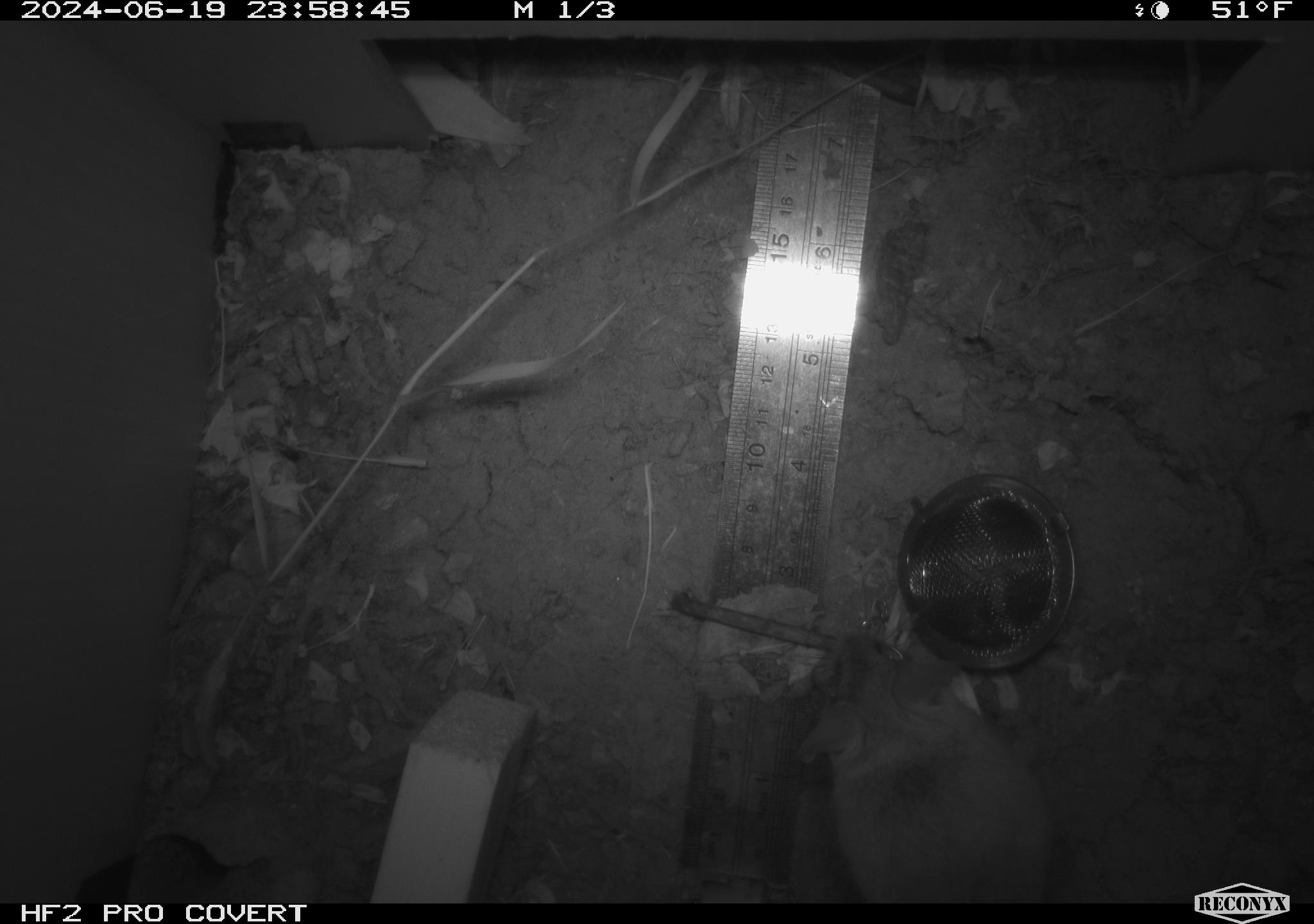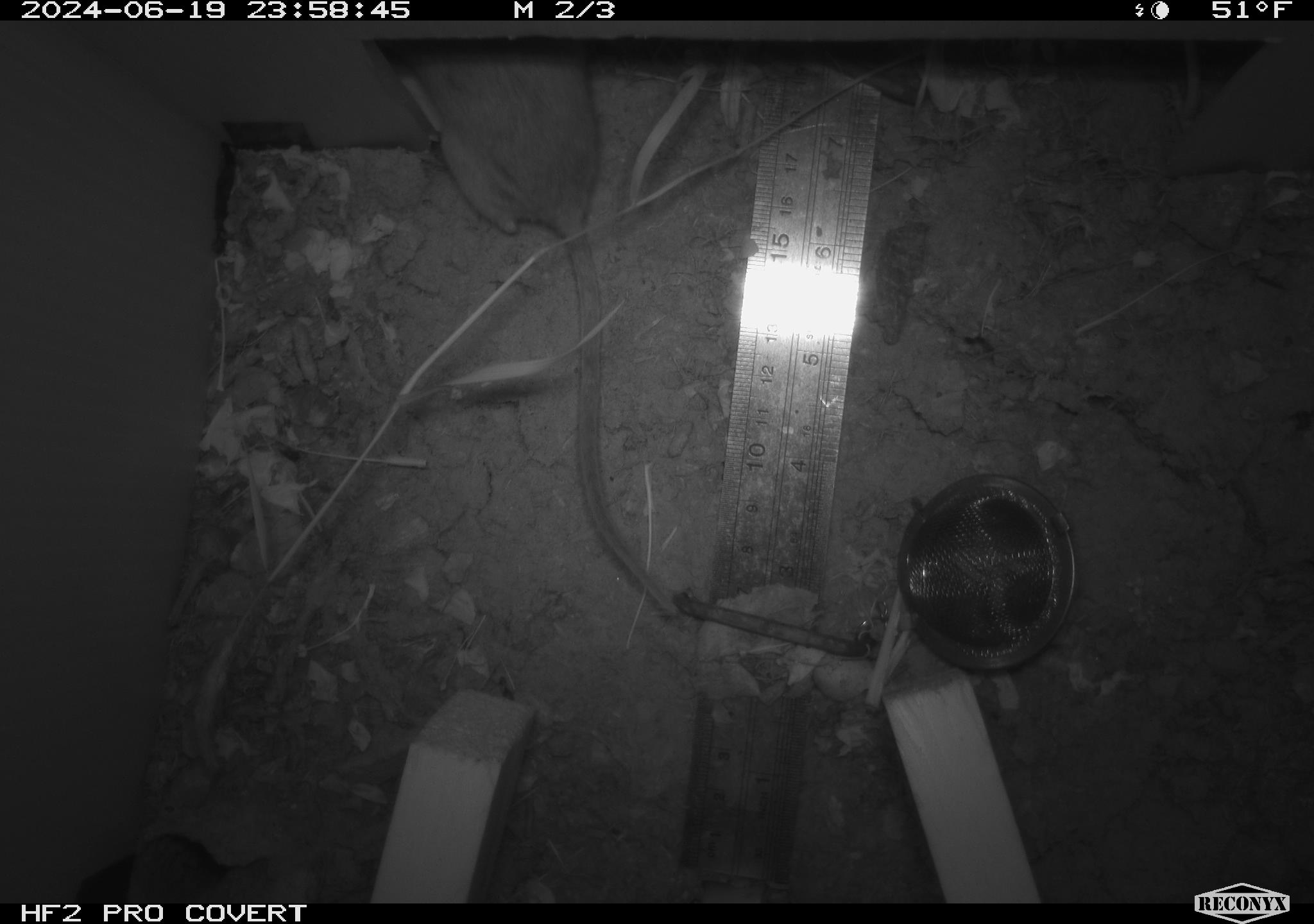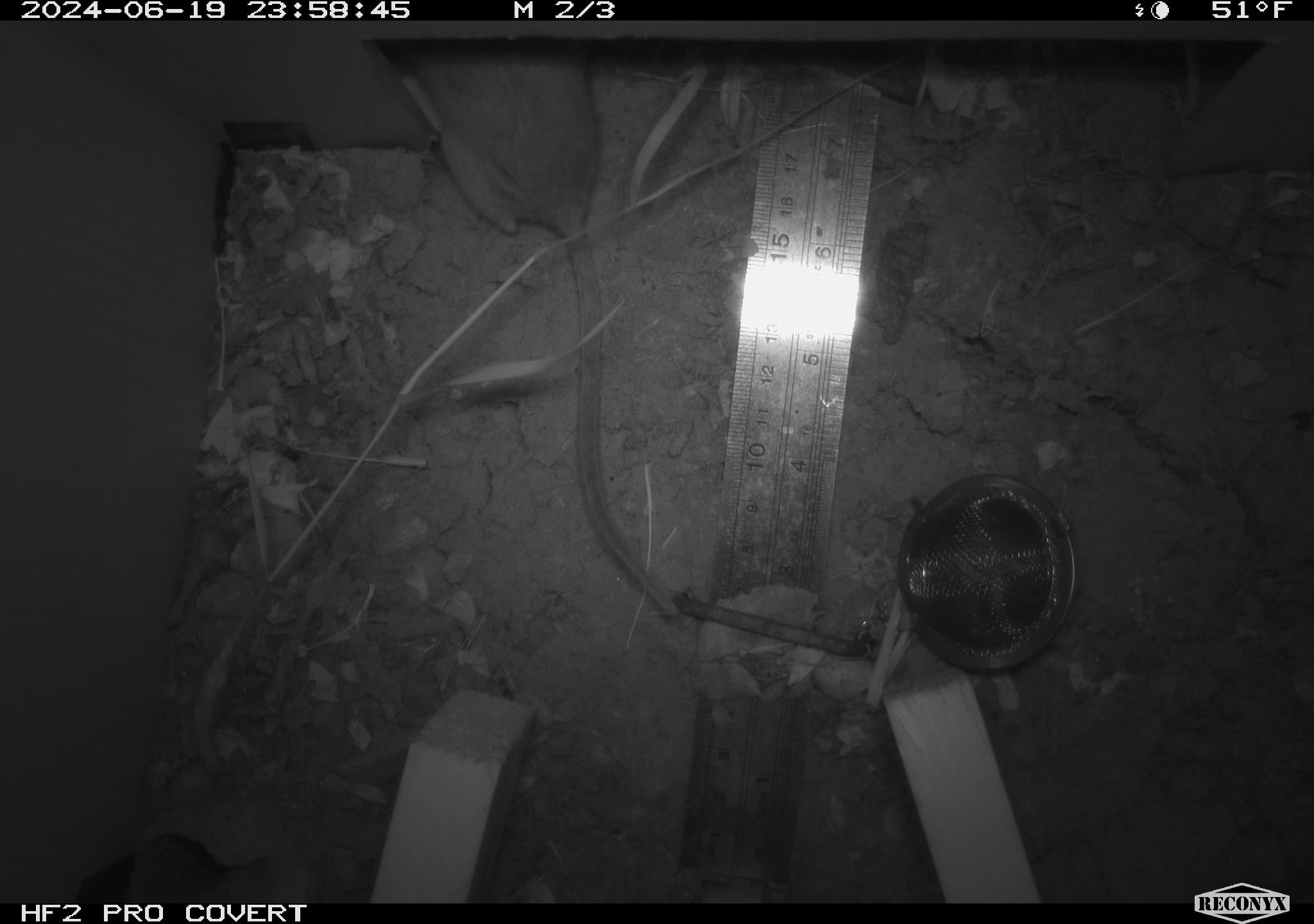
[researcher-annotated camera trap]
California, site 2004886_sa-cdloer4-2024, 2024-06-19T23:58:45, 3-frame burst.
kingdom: Animalia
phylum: Chordata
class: Mammalia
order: Rodentia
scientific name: Rodentia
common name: rodent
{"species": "rodent (Rodentia)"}